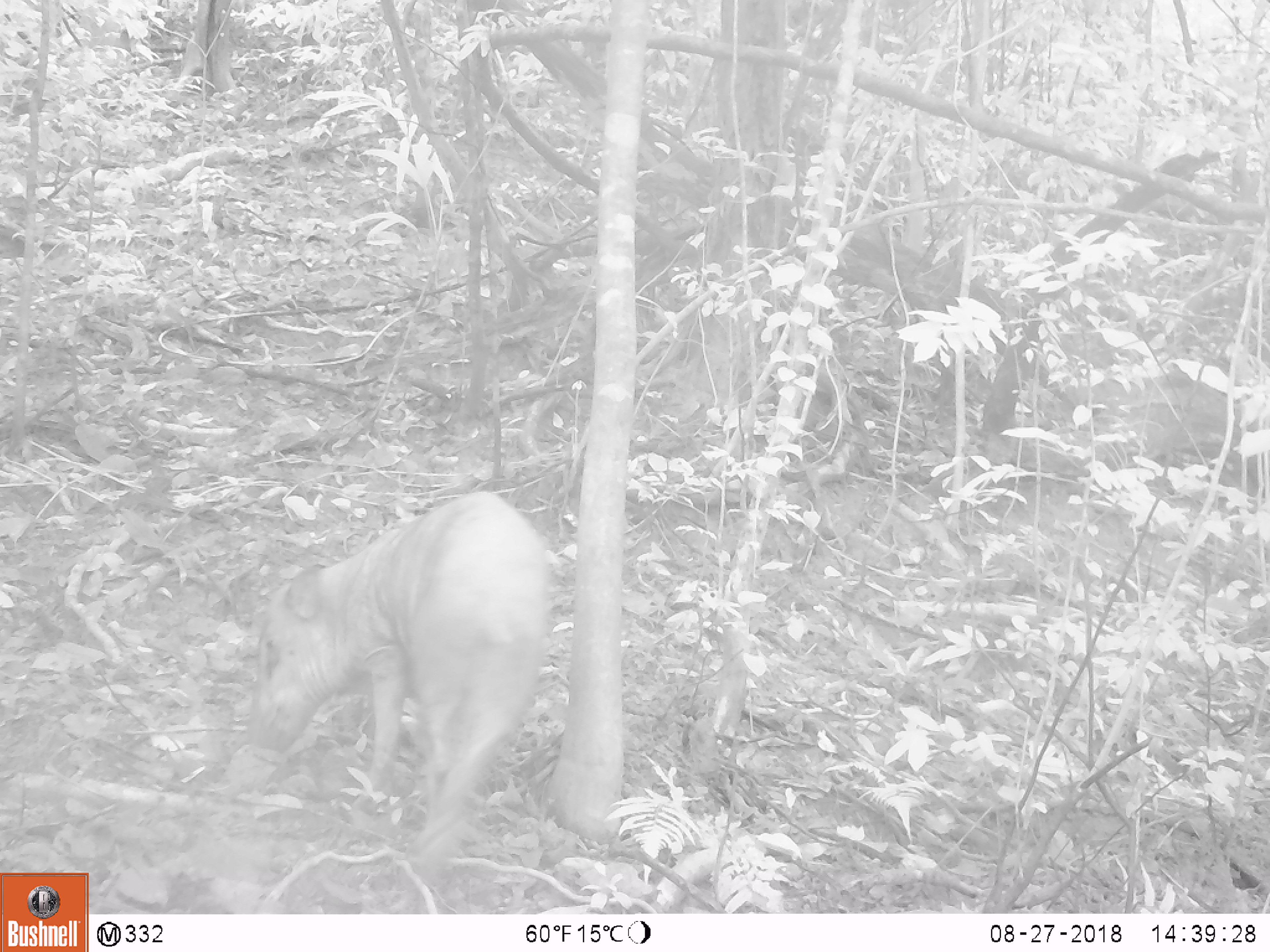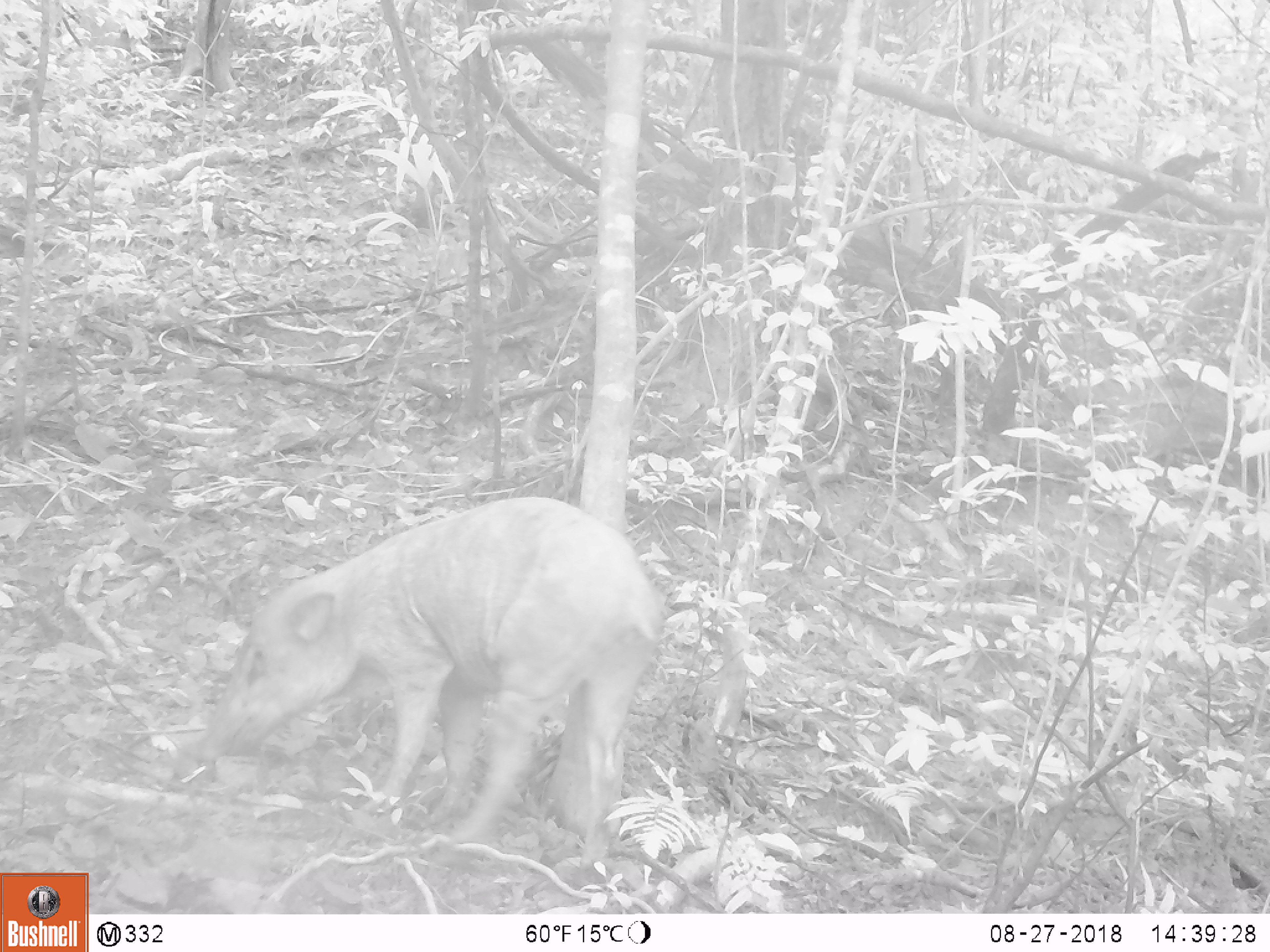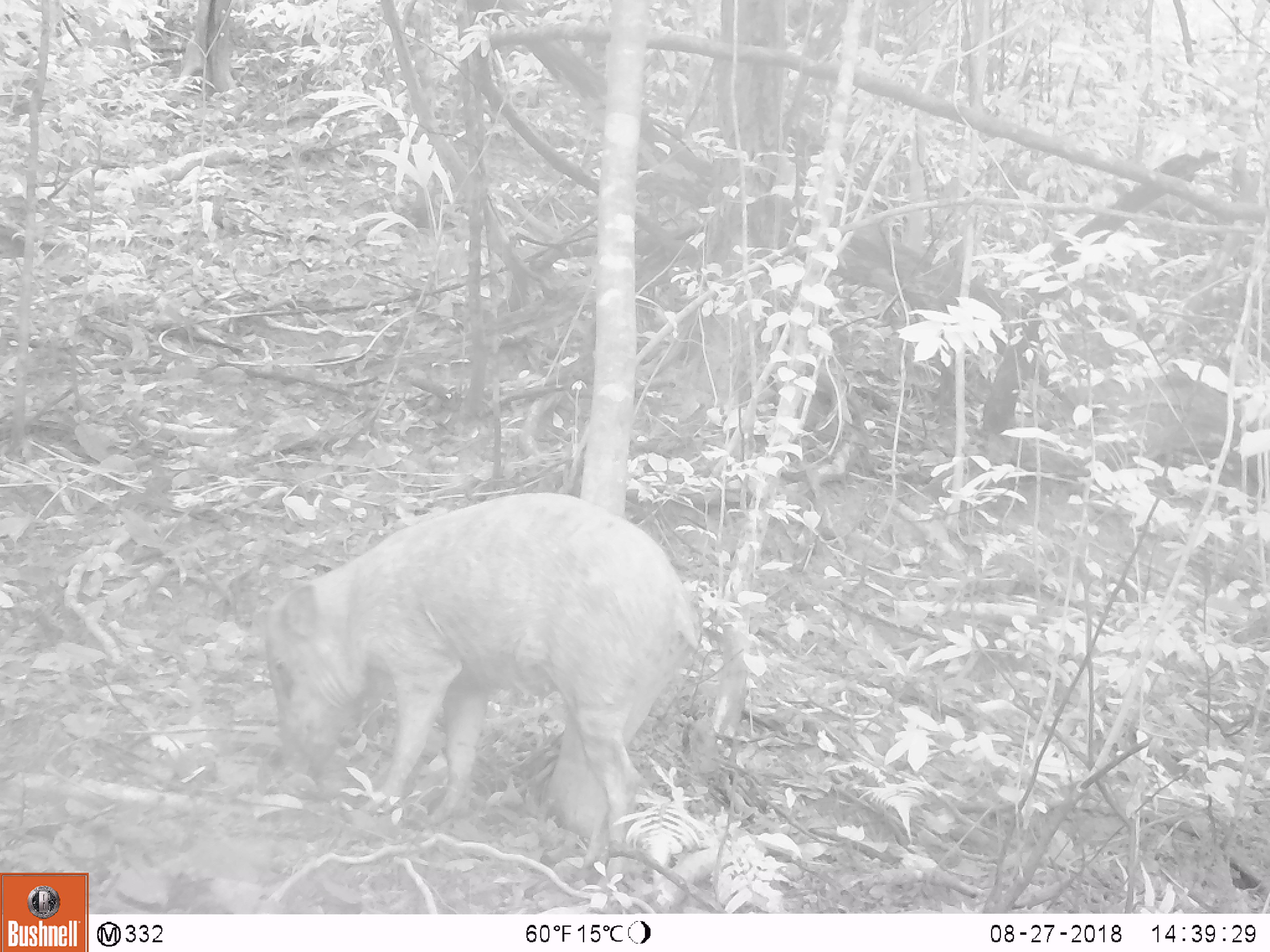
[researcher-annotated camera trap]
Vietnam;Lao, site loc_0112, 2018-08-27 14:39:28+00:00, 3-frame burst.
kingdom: Animalia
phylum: Chordata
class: Mammalia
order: Artiodactyla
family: Suidae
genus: Sus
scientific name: Sus scrofa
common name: eurasian wild pig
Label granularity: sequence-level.